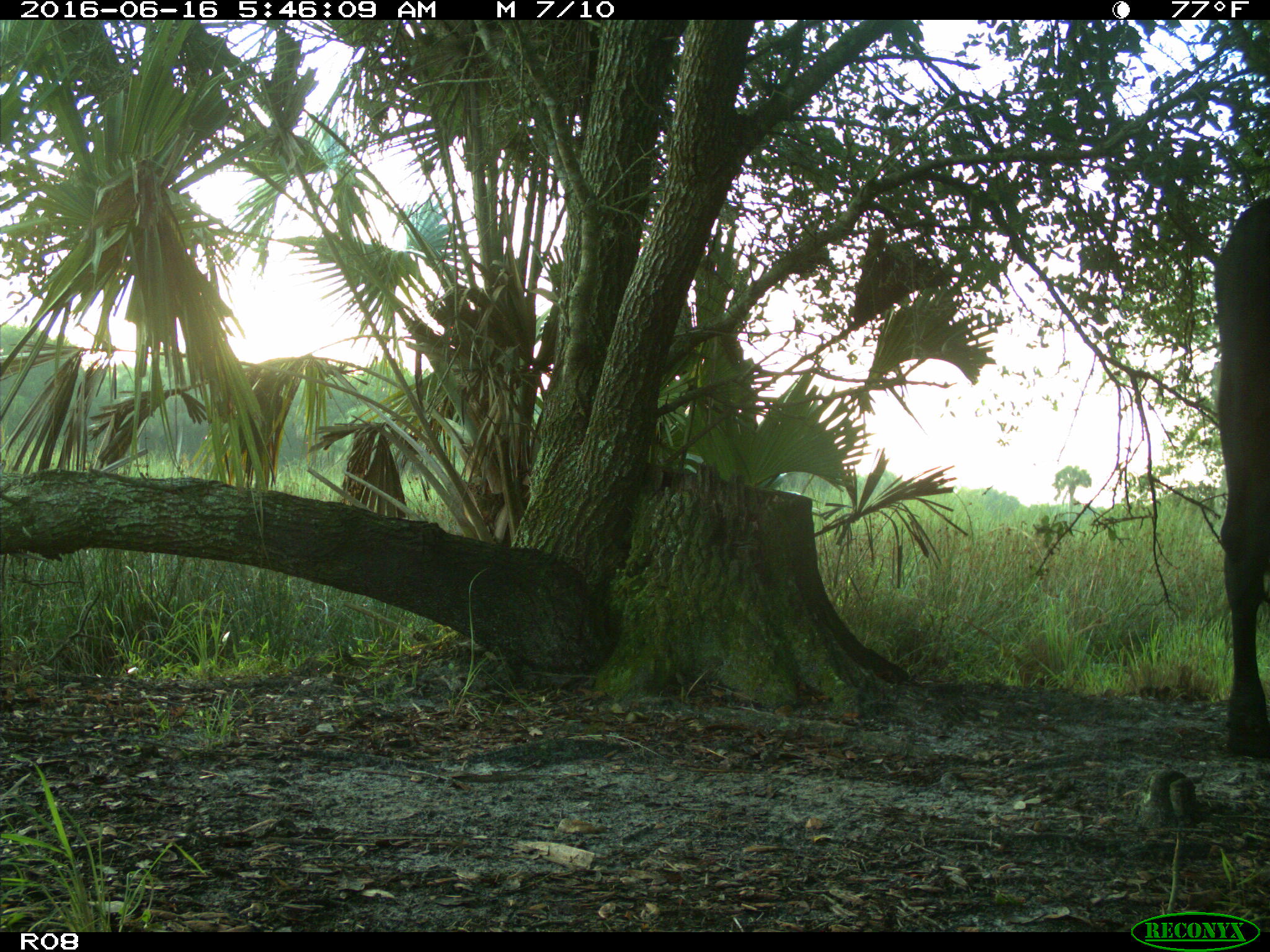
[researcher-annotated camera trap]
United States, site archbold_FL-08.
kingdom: Animalia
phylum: Chordata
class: Mammalia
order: Artiodactyla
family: Bovidae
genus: Bos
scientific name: Bos taurus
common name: domestic cow